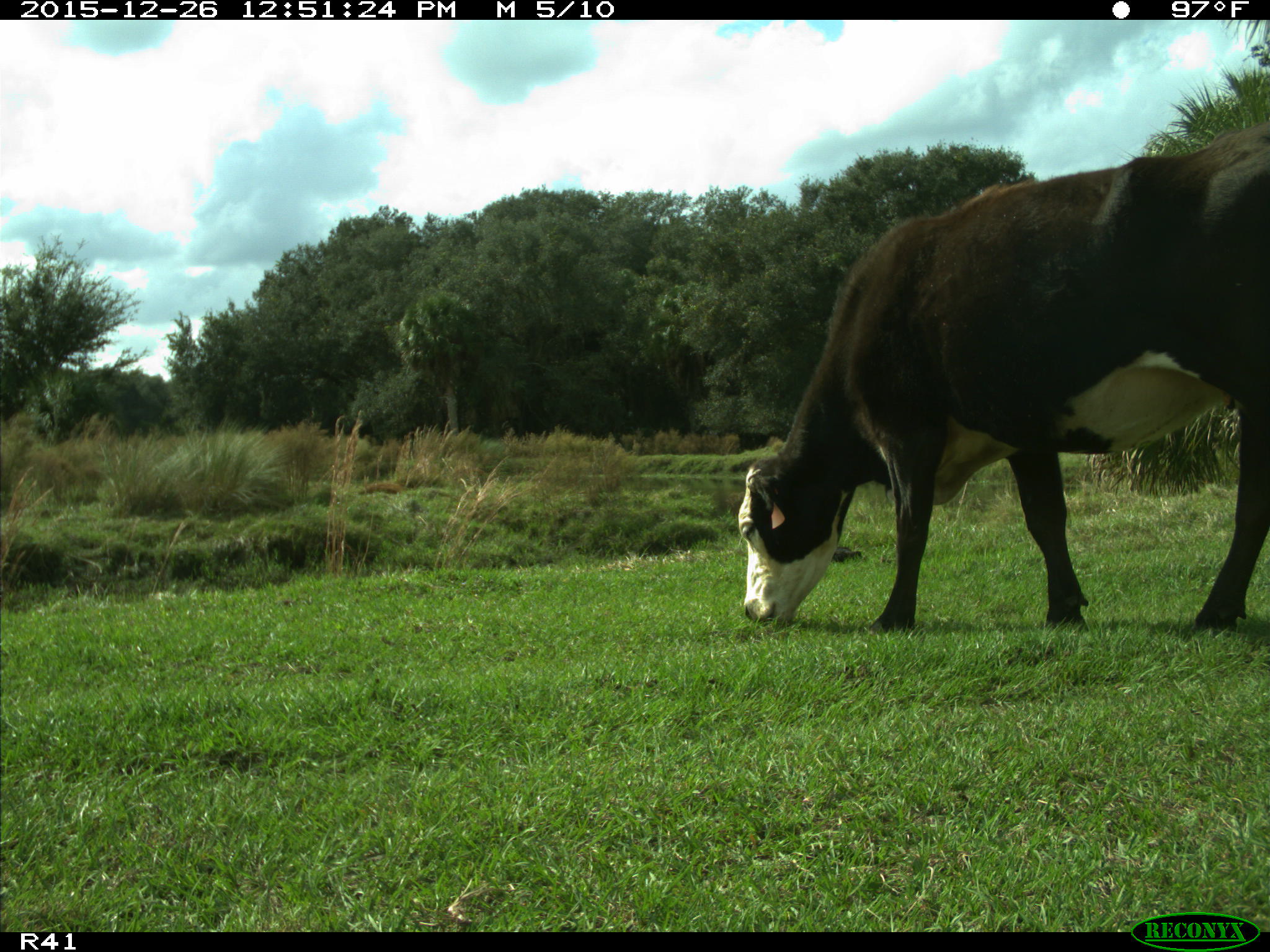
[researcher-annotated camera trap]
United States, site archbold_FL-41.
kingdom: Animalia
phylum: Chordata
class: Mammalia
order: Artiodactyla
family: Bovidae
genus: Bos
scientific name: Bos taurus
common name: domestic cow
Bos taurus (domestic cow).